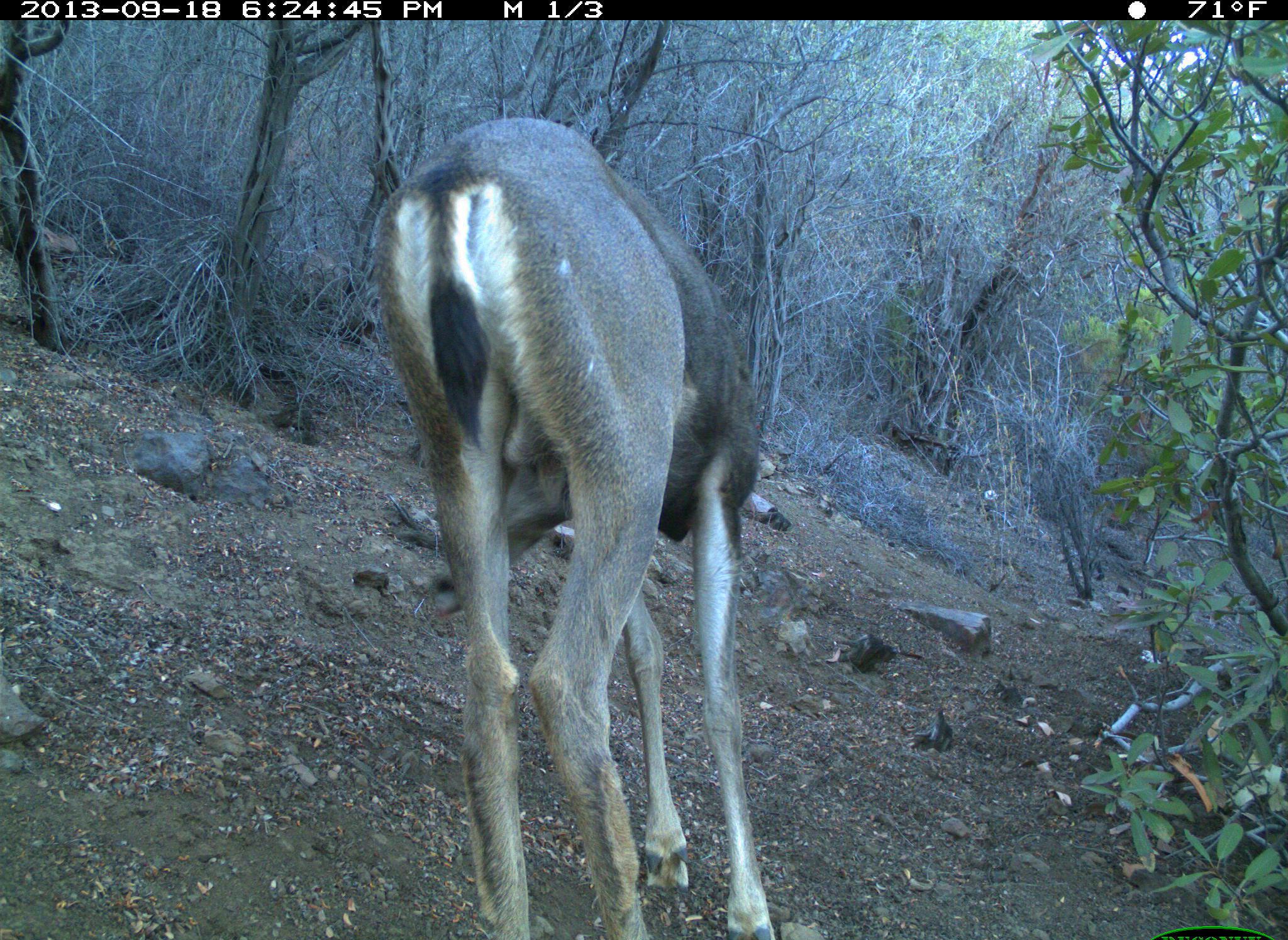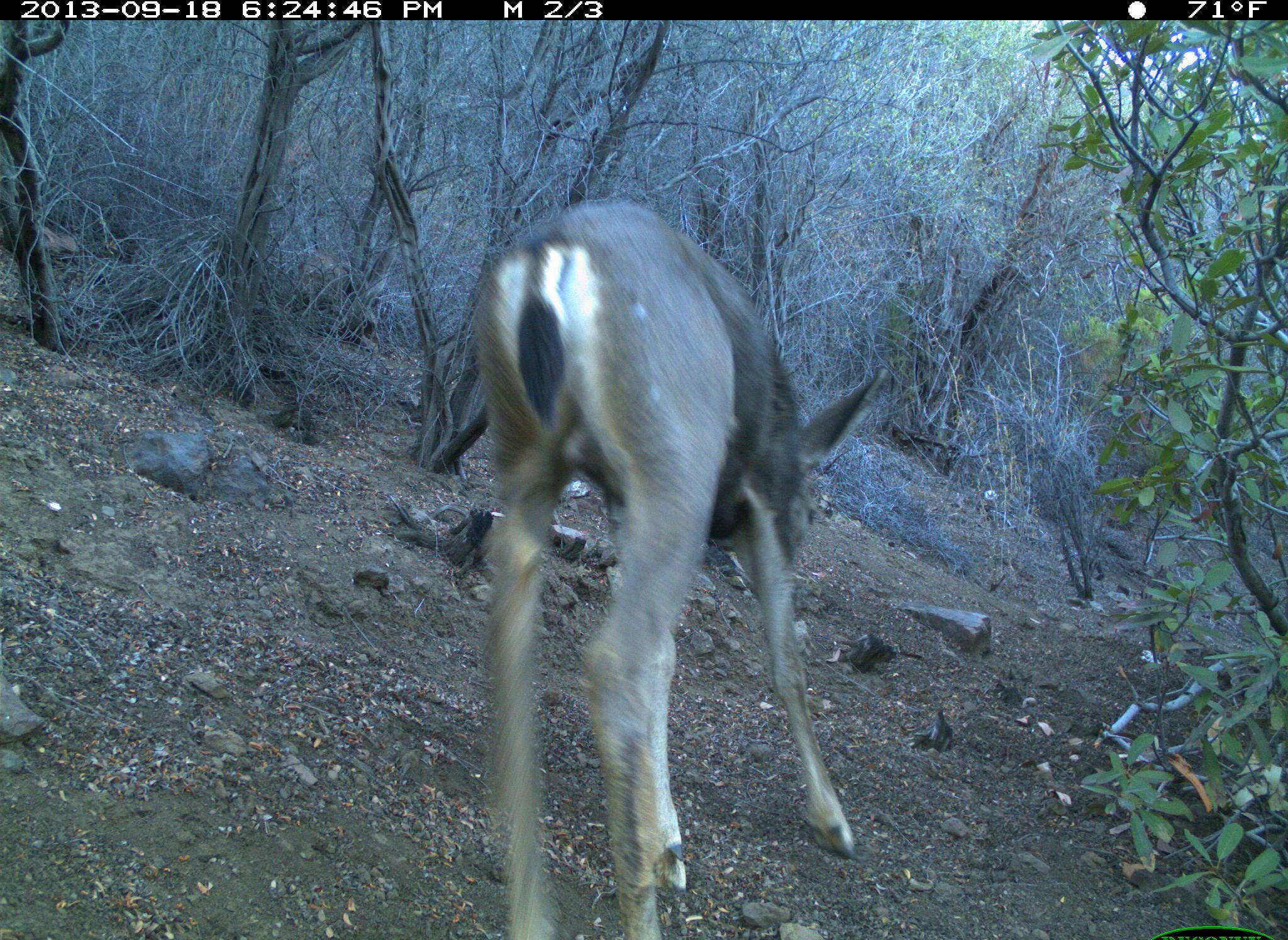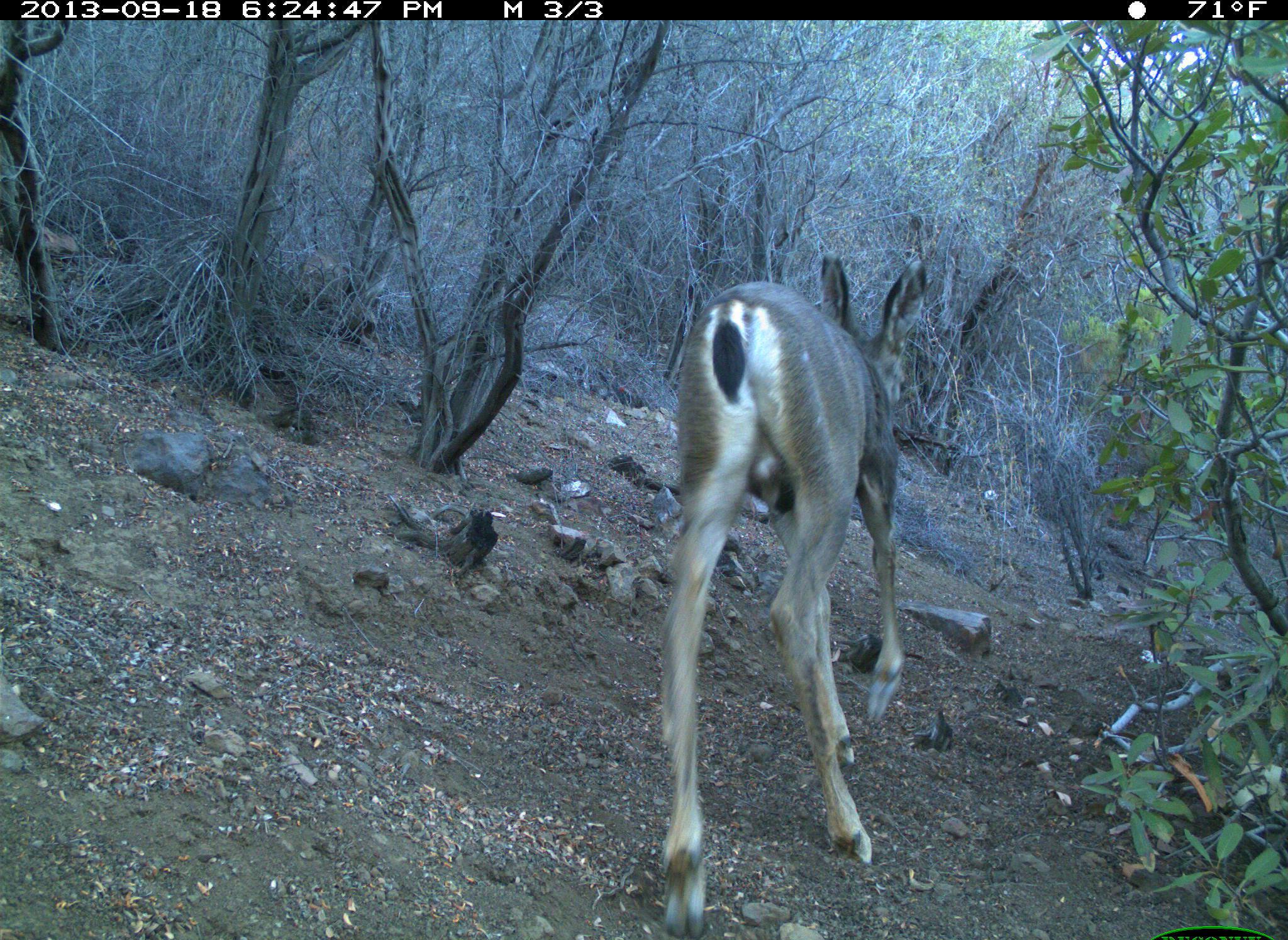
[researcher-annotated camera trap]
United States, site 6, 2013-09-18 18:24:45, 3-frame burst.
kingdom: Animalia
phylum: Chordata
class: Mammalia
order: Artiodactyla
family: Cervidae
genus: Odocoileus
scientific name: Odocoileus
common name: deer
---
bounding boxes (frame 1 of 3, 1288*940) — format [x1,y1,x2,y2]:
deer: [370,116,775,938]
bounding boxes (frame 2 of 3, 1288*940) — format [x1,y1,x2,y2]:
deer: [471,200,891,938]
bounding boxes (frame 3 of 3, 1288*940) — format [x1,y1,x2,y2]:
deer: [659,249,928,938]